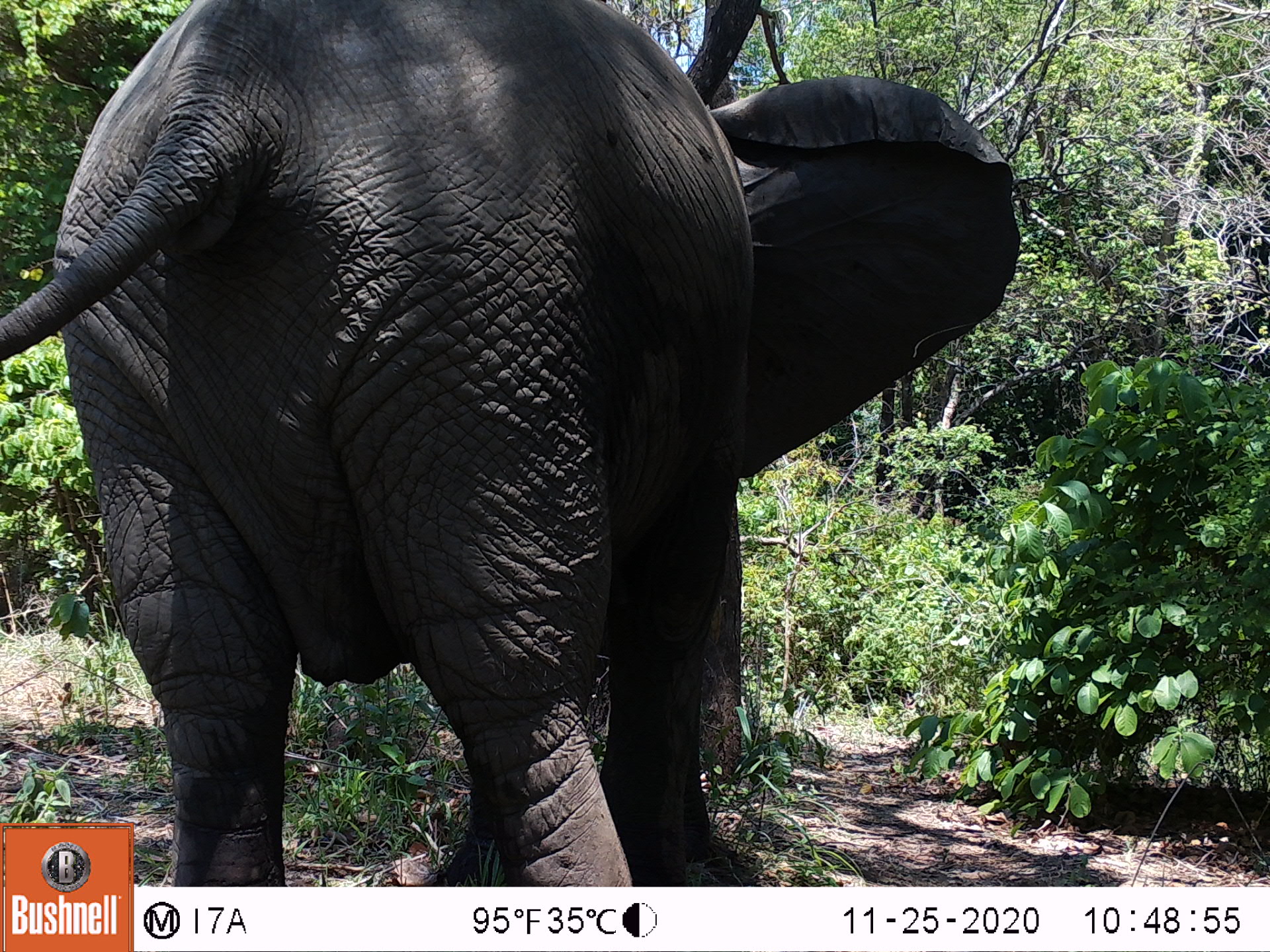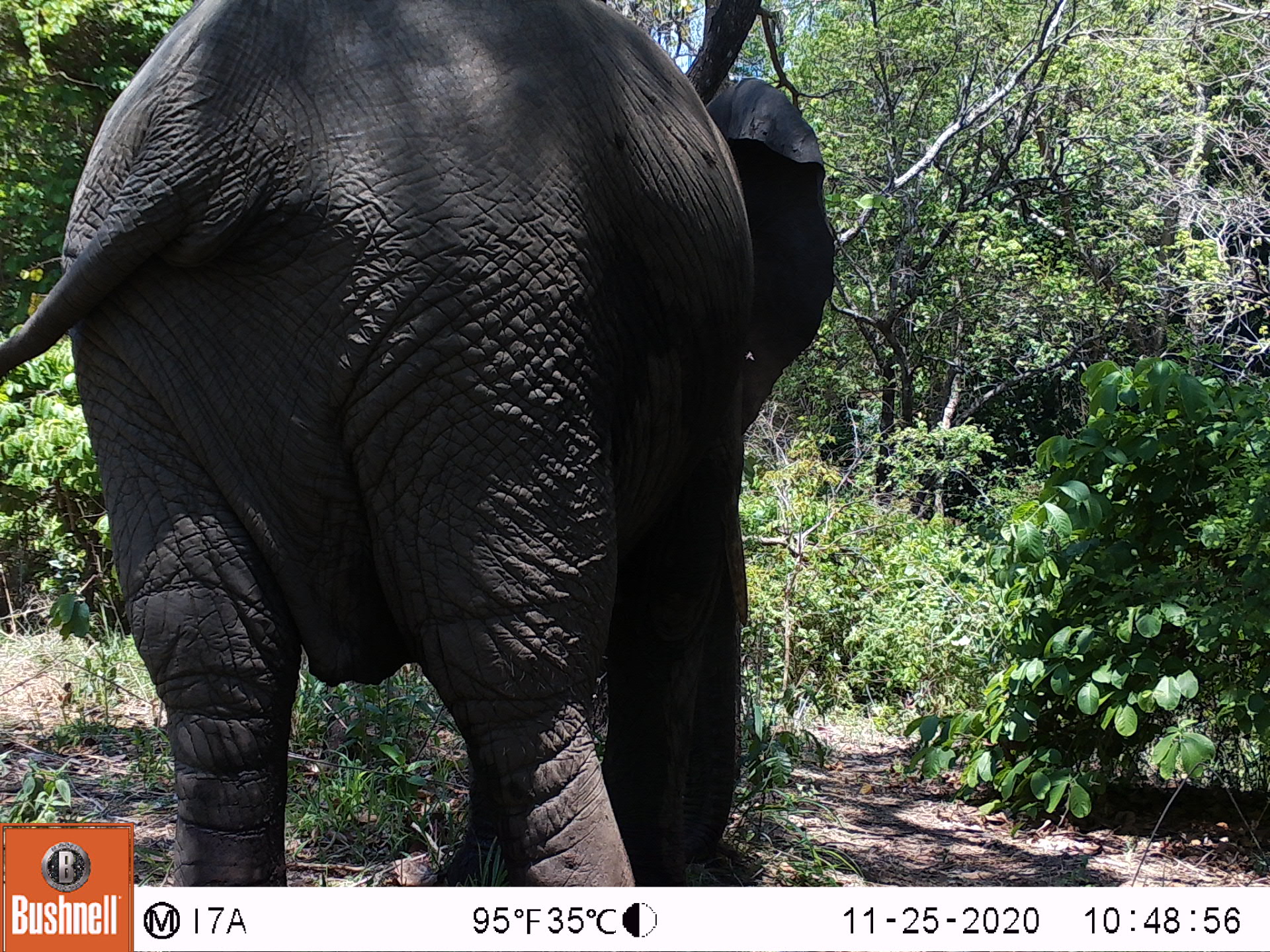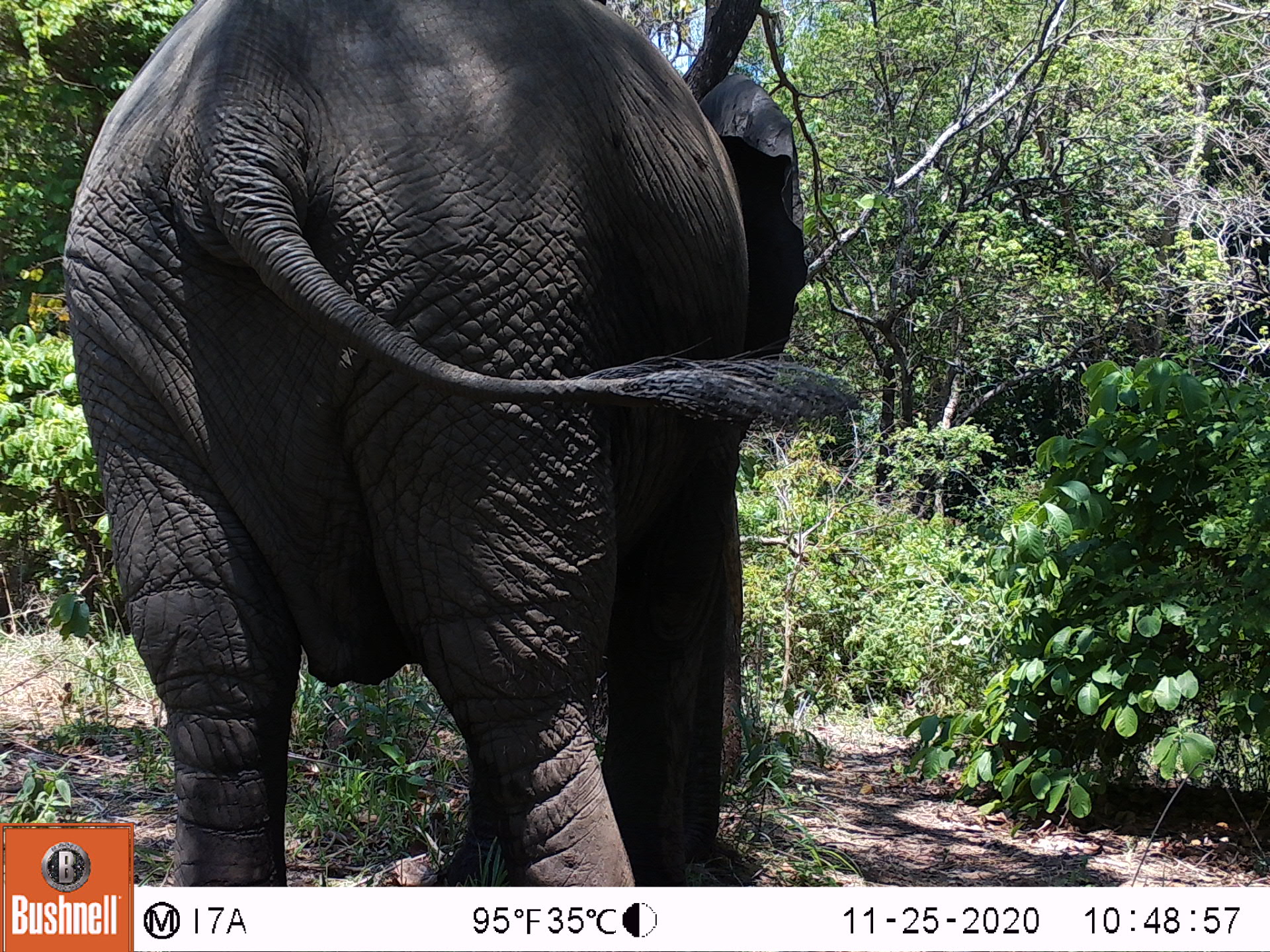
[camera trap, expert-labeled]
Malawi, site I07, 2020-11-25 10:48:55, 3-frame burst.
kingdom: Animalia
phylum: Chordata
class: Mammalia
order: Proboscidea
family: Elephantidae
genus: Loxodonta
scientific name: Loxodonta africana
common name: african savanna elephant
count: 1